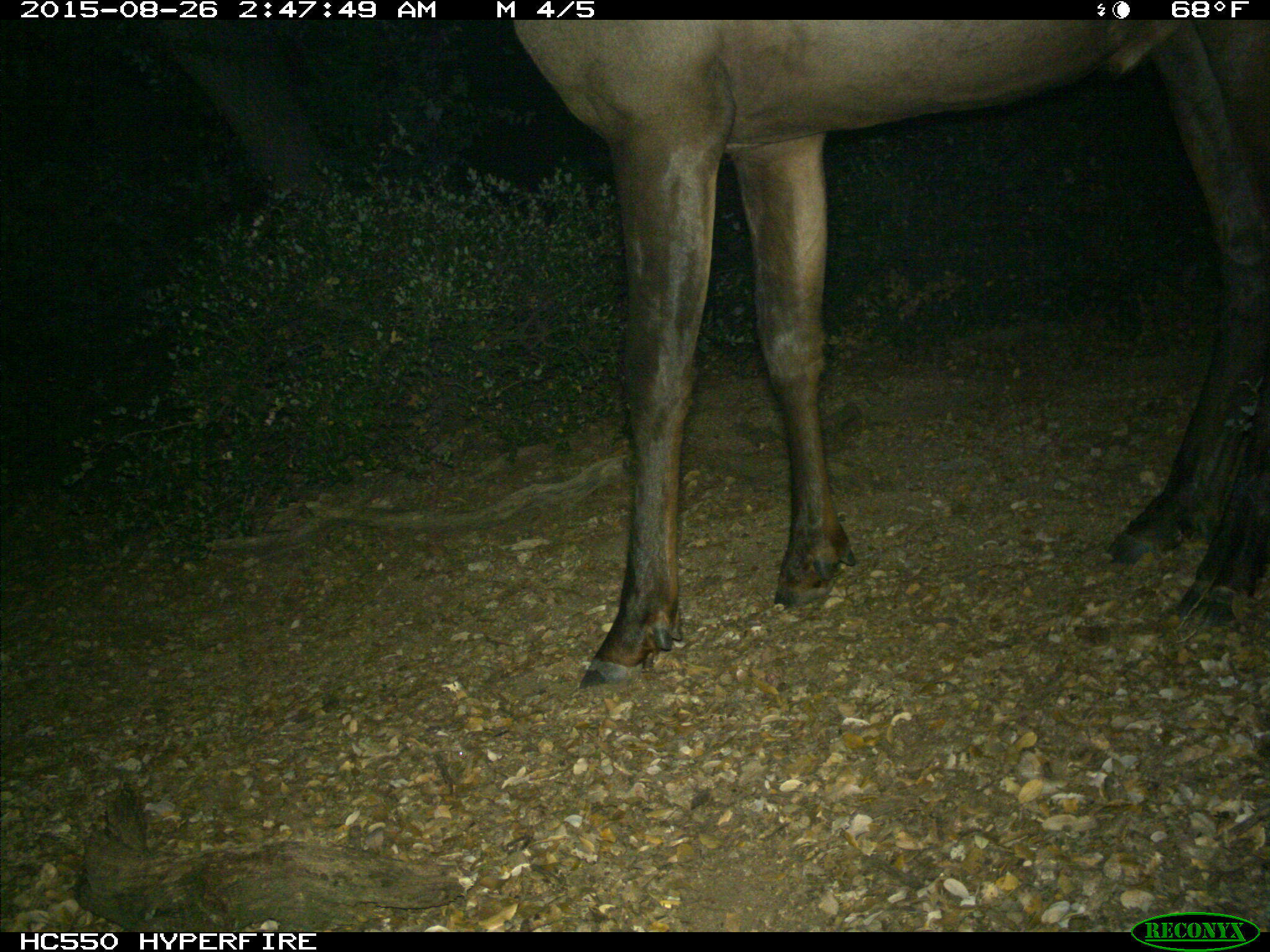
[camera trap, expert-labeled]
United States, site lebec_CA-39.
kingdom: Animalia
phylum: Chordata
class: Mammalia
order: Artiodactyla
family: Cervidae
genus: Cervus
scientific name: Cervus canadensis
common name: elk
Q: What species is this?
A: Cervus canadensis (elk).